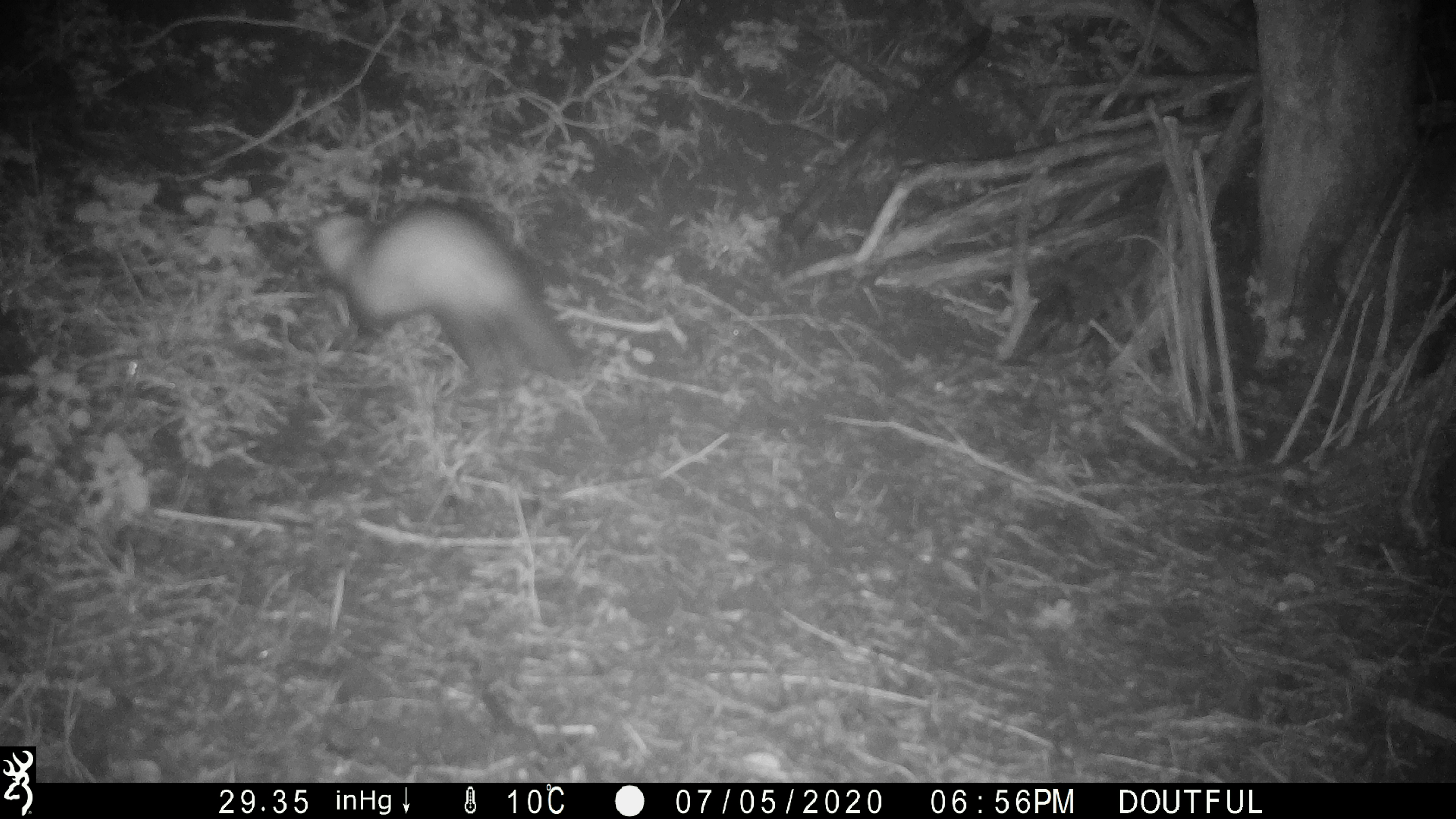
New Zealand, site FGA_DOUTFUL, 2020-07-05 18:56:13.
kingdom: Animalia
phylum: Chordata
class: Mammalia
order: Carnivora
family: Mustelidae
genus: Mustela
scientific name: Mustela furo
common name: ferret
Ferret (Mustela furo).